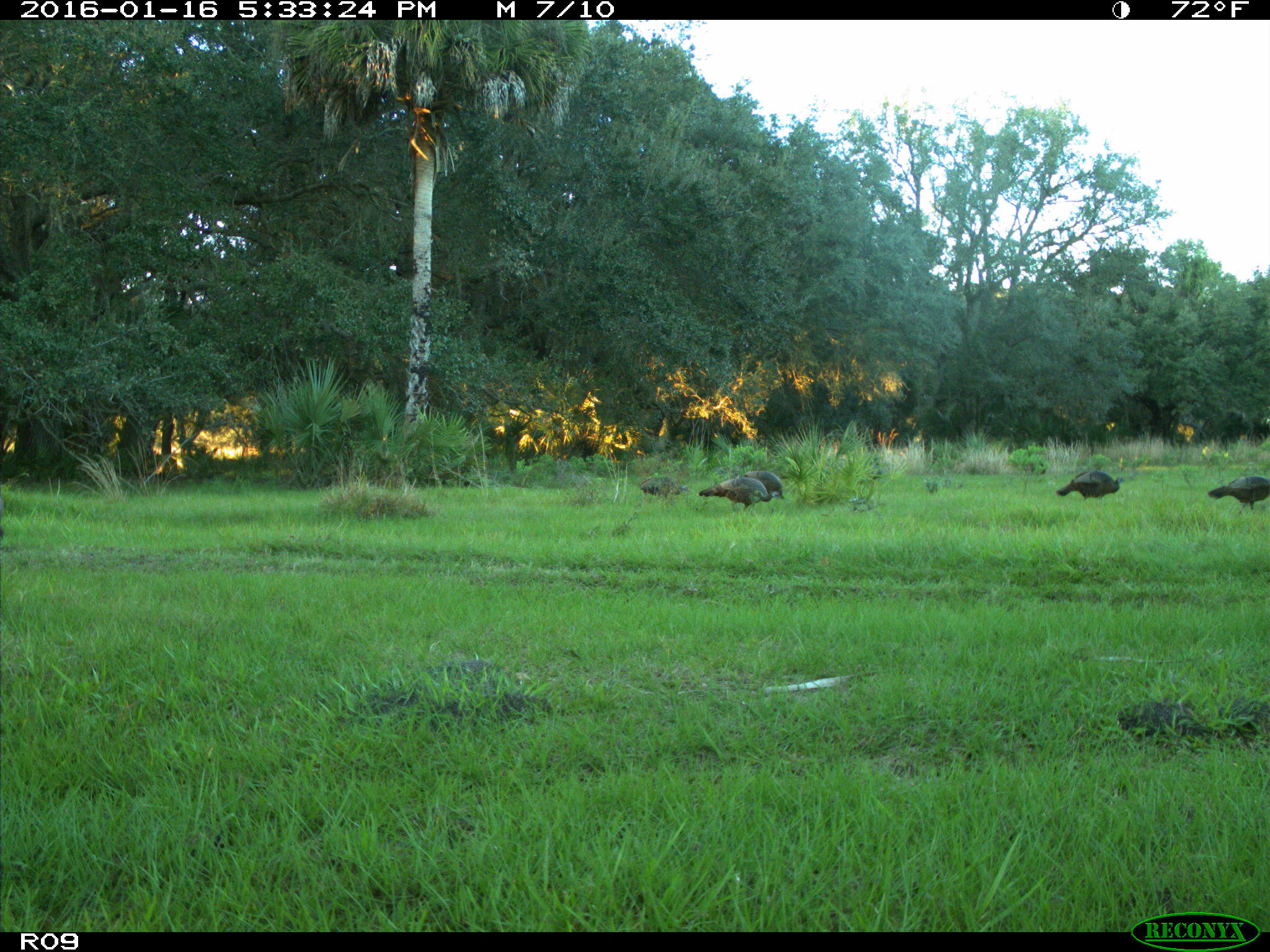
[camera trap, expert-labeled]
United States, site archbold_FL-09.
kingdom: Animalia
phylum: Chordata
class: Aves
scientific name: Aves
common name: birds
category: unidentified bird